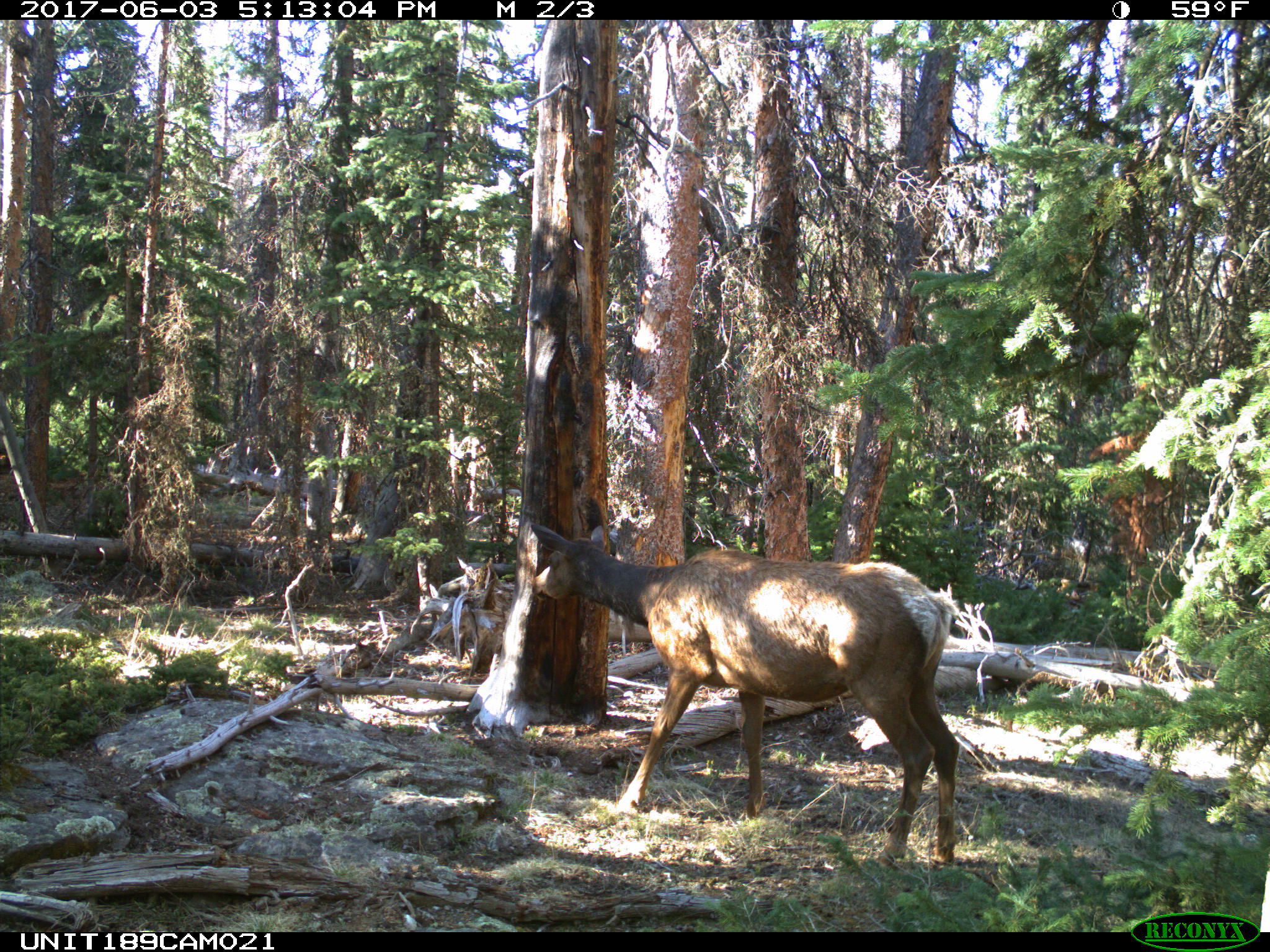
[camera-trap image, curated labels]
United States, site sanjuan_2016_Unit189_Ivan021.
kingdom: Animalia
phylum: Chordata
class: Mammalia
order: Artiodactyla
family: Cervidae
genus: Cervus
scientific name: Cervus elaphus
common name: red deer